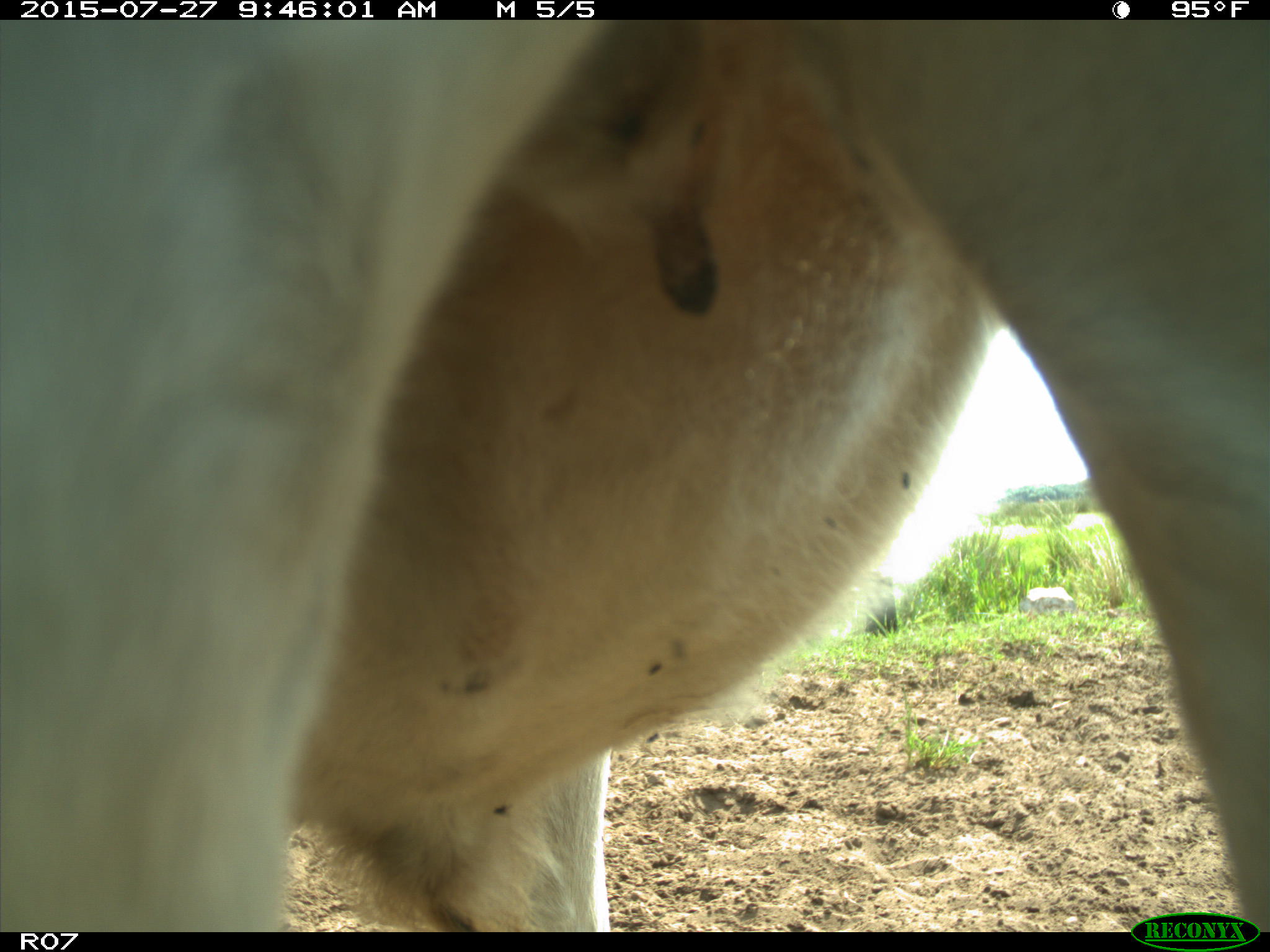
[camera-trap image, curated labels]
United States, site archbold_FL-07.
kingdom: Animalia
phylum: Chordata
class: Mammalia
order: Artiodactyla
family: Bovidae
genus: Bos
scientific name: Bos taurus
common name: domestic cow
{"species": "Bos taurus (domestic cow)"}